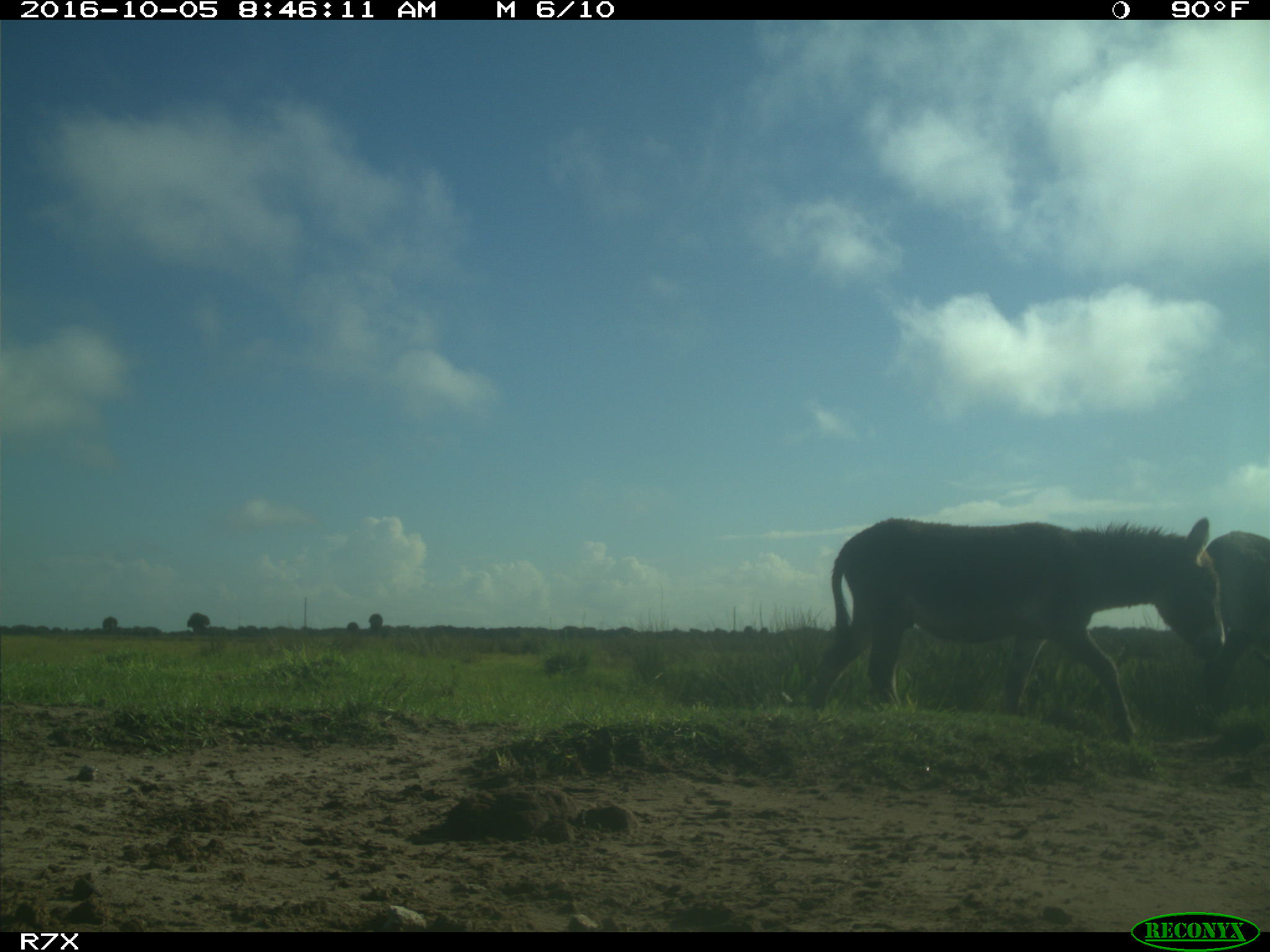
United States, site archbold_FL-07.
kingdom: Animalia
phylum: Chordata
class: Mammalia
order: Perissodactyla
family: Equidae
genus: Equus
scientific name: Equus africanus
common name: african wild ass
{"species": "Equus africanus (african wild ass)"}